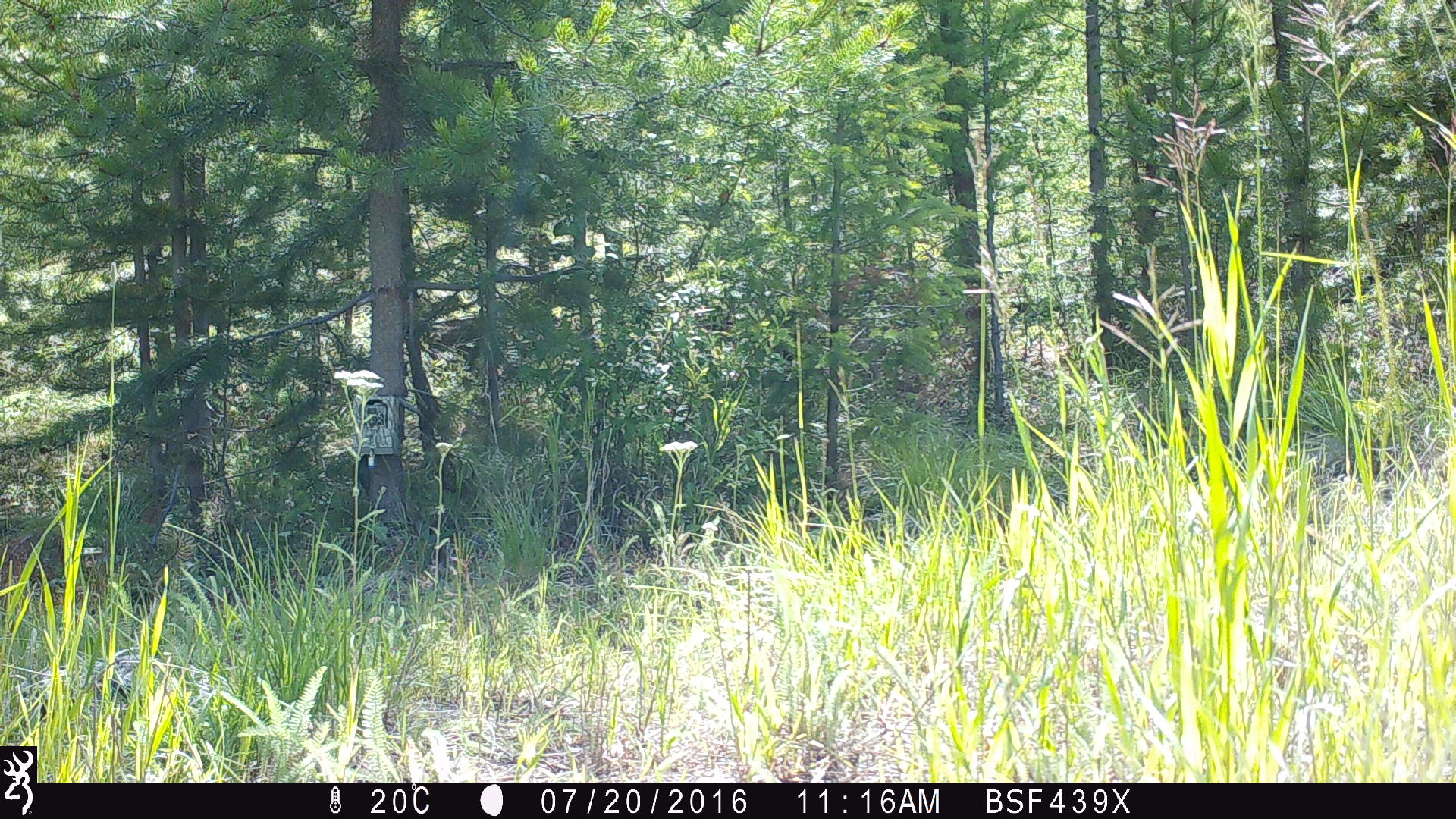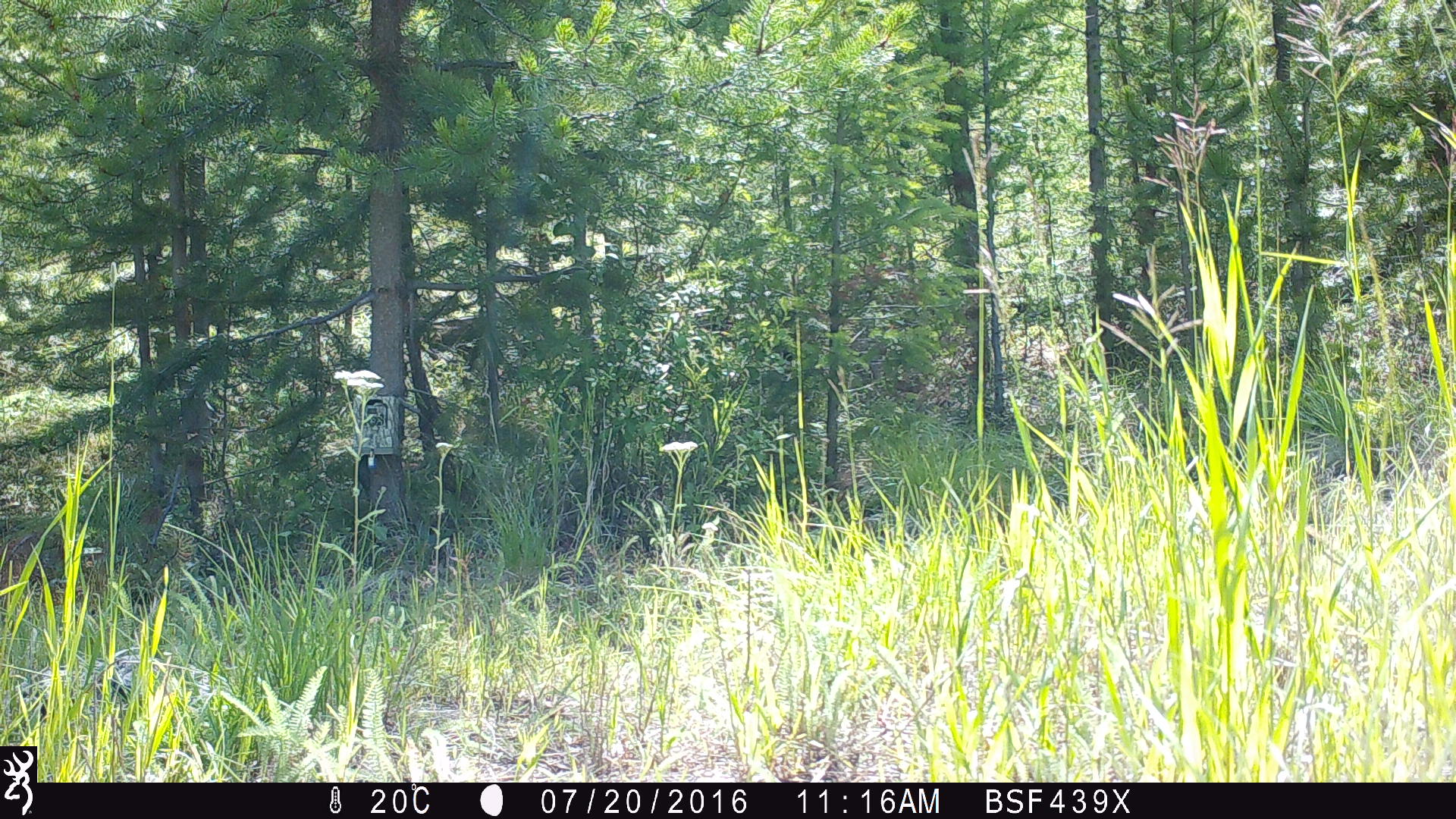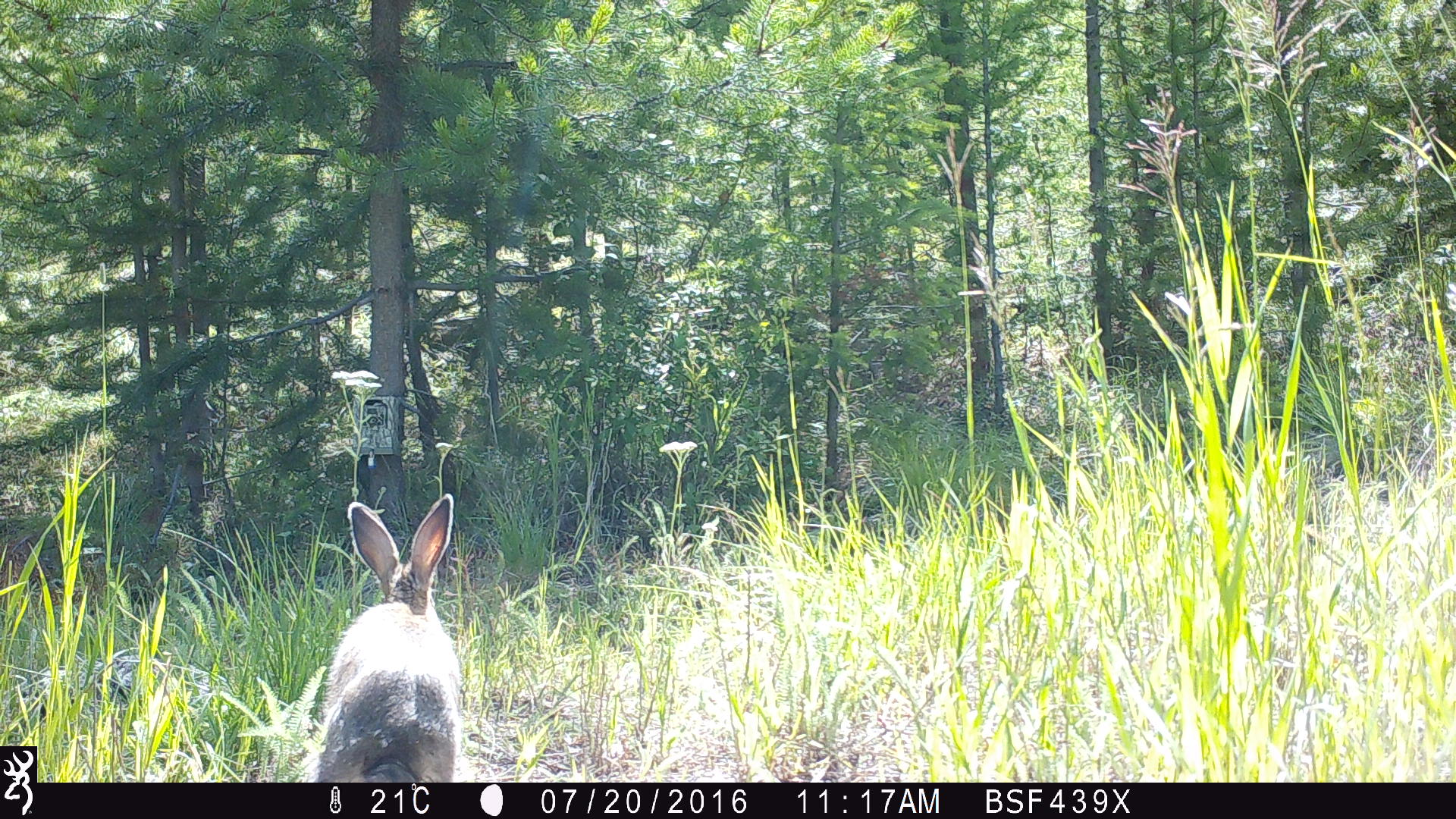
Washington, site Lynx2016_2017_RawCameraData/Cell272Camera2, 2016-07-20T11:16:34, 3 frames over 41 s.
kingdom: Animalia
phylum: Chordata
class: Mammalia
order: Lagomorpha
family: Leporidae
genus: Lepus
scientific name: Lepus americanus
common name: snowshoe hare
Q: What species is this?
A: Lepus americanus (snowshoe hare).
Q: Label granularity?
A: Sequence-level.